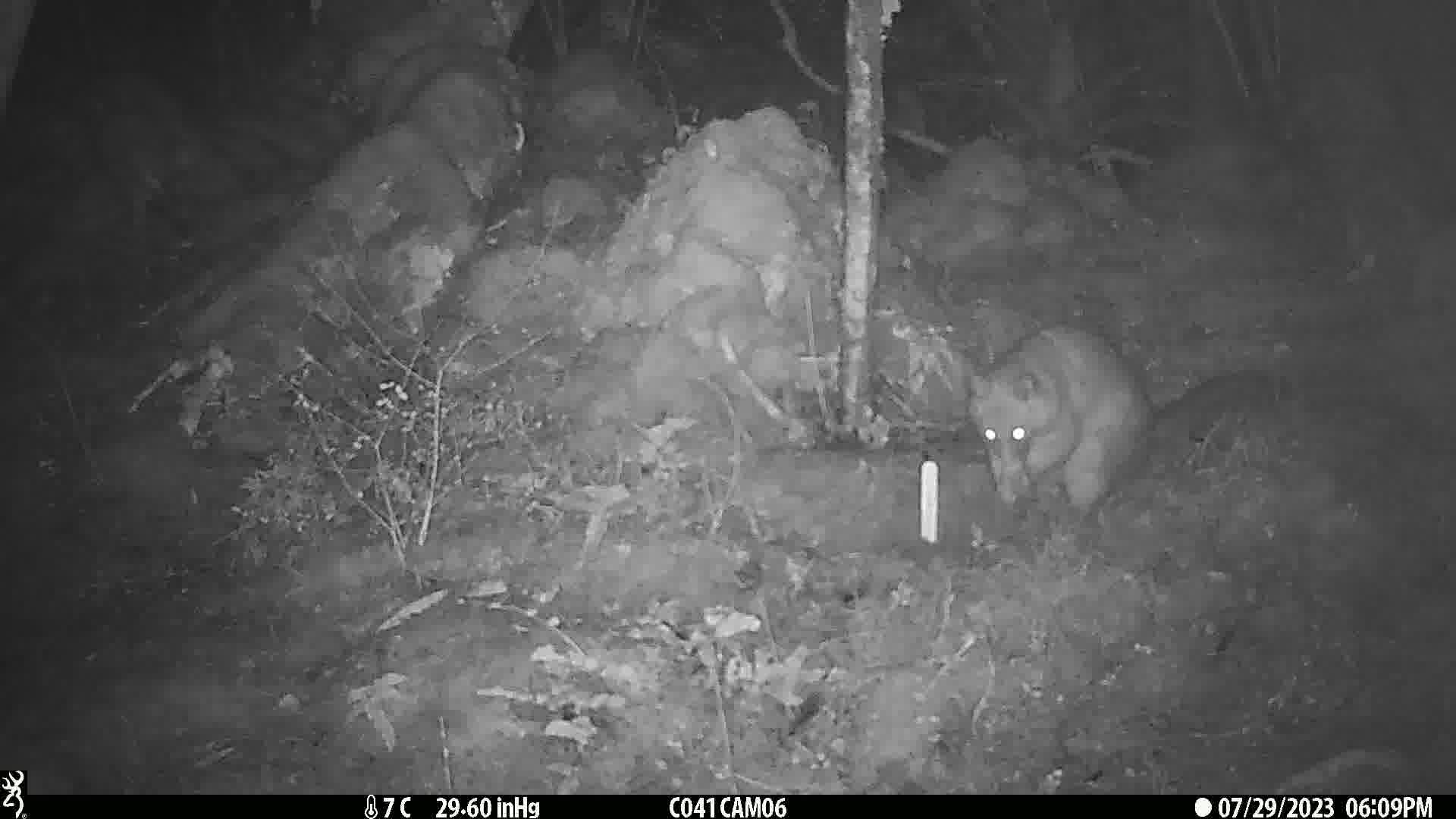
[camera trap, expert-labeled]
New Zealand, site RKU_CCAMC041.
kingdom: Animalia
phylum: Chordata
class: Mammalia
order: Diprotodontia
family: Phalangeridae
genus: Trichosurus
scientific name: Trichosurus vulpecula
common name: common brushtail possum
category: possum